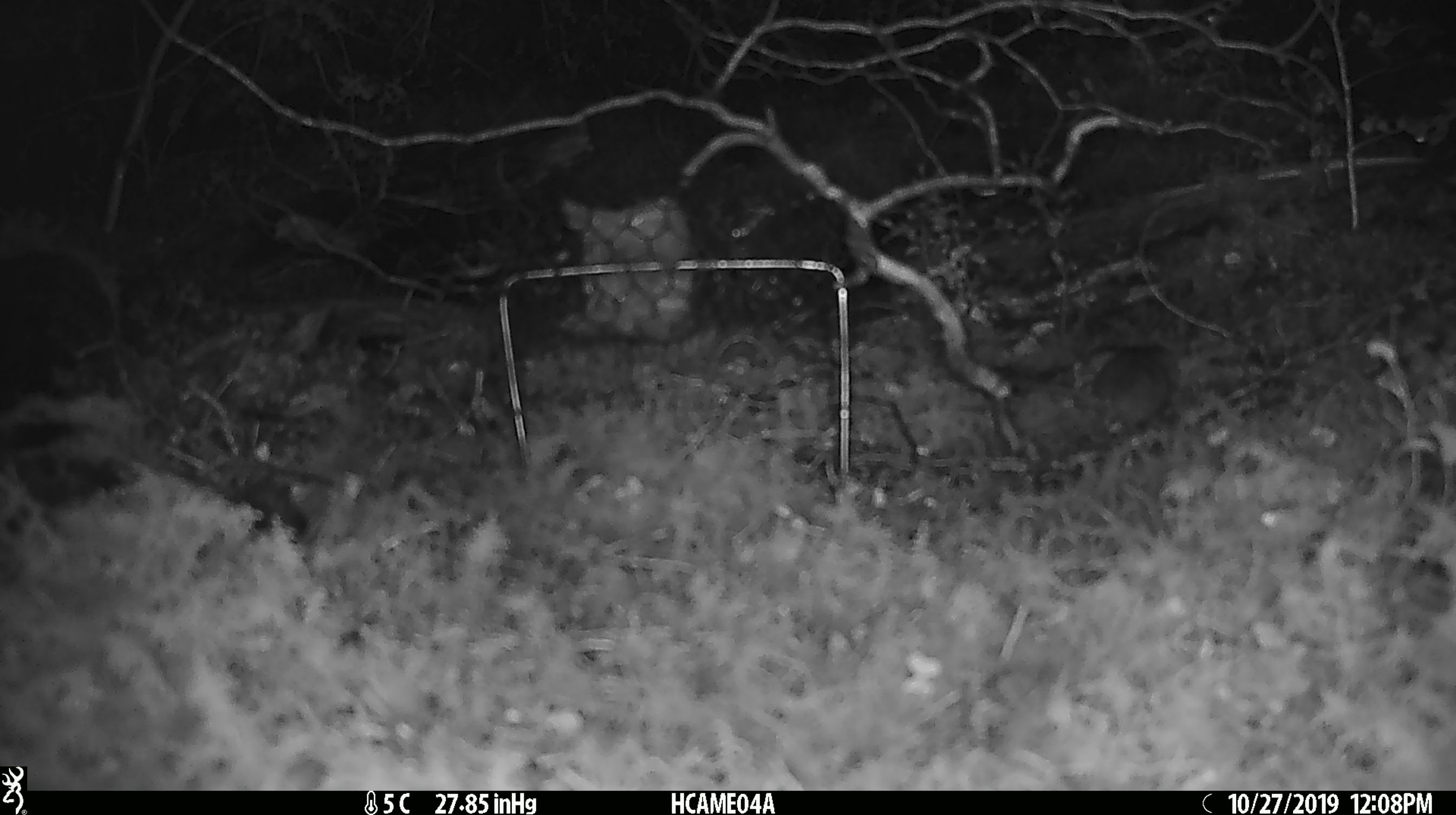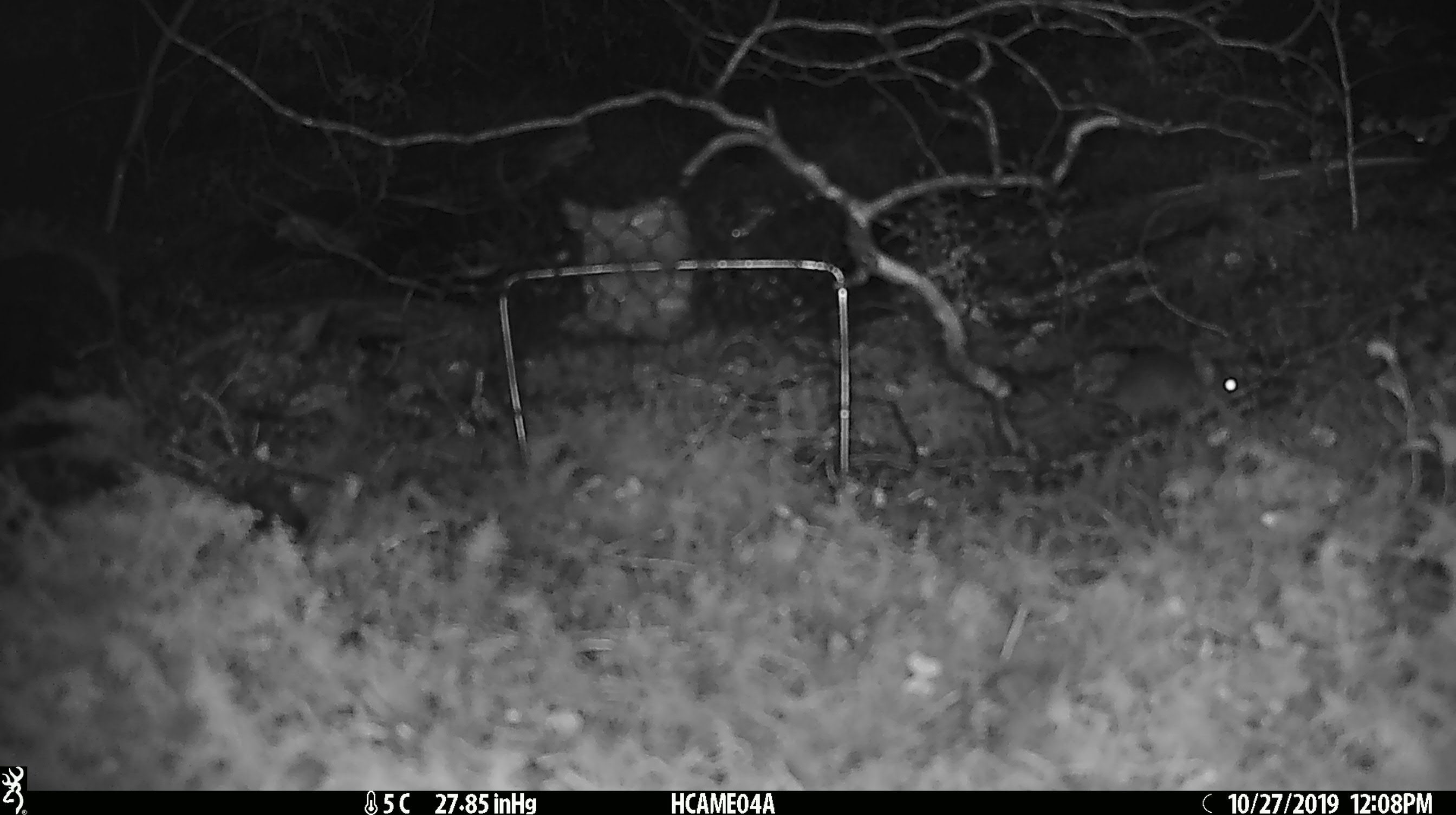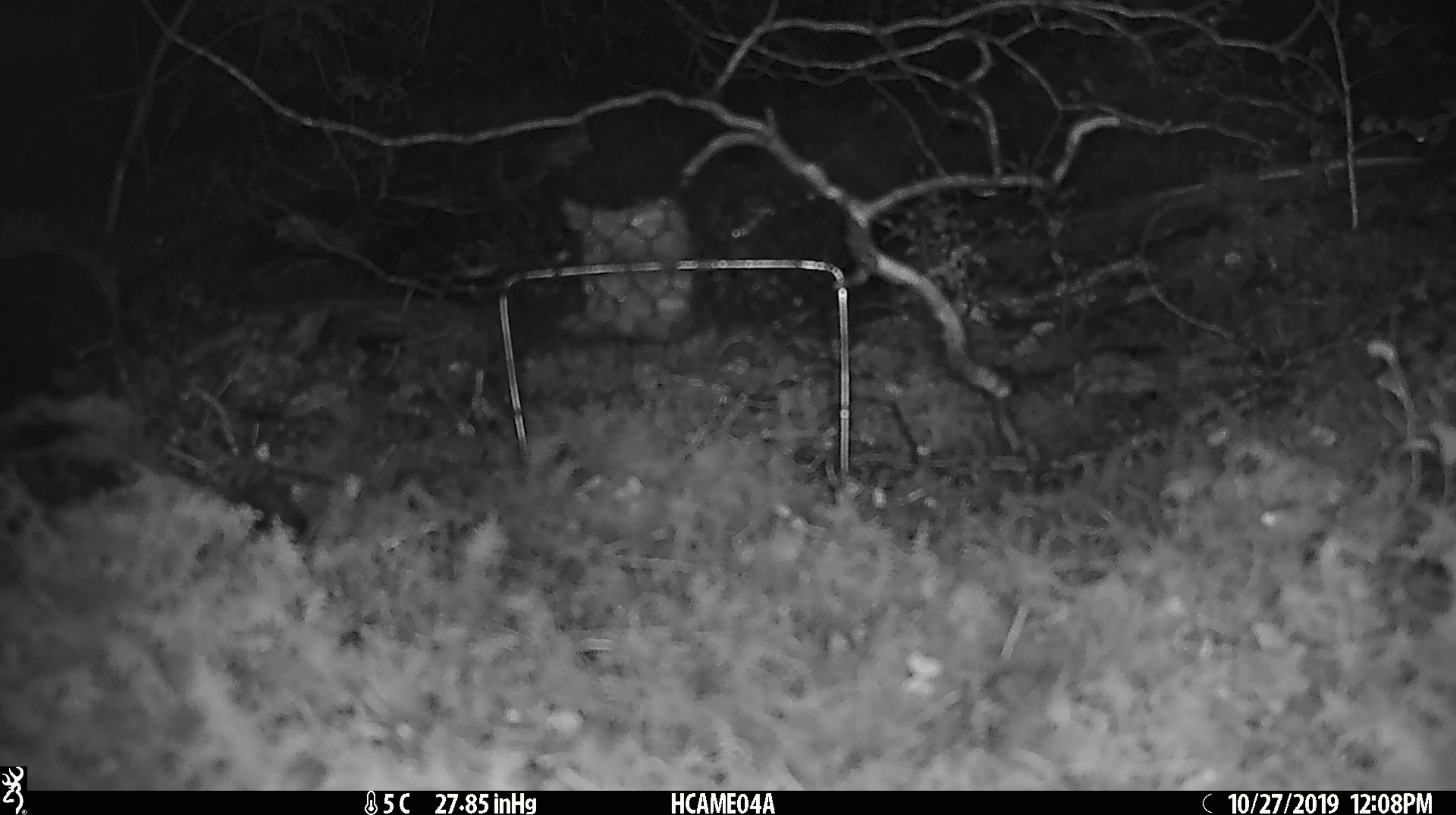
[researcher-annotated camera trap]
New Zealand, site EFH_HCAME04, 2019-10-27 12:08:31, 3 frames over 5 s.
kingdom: Animalia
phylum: Chordata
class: Mammalia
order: Rodentia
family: Muridae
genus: Mus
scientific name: Mus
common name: mouse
Mouse (Mus).